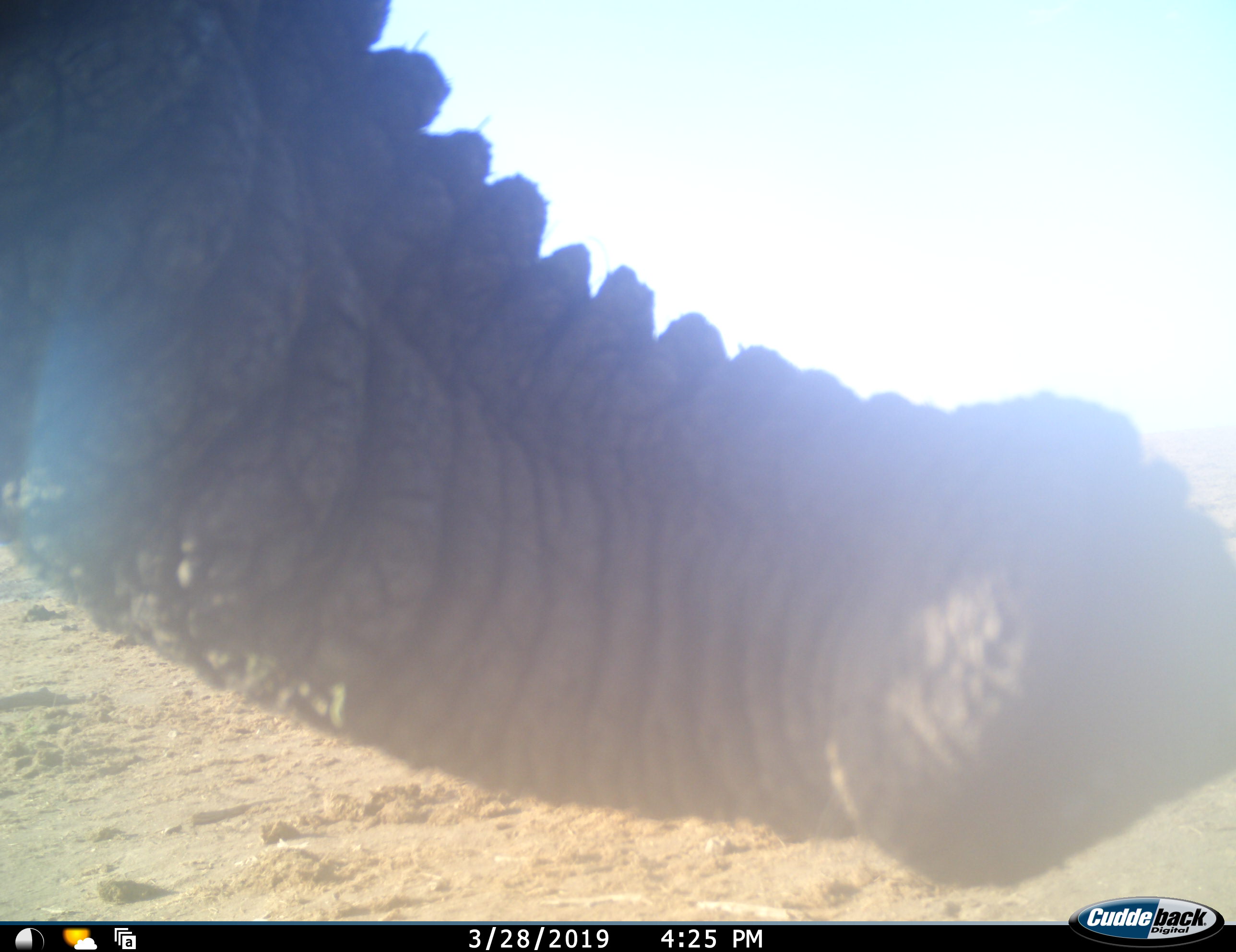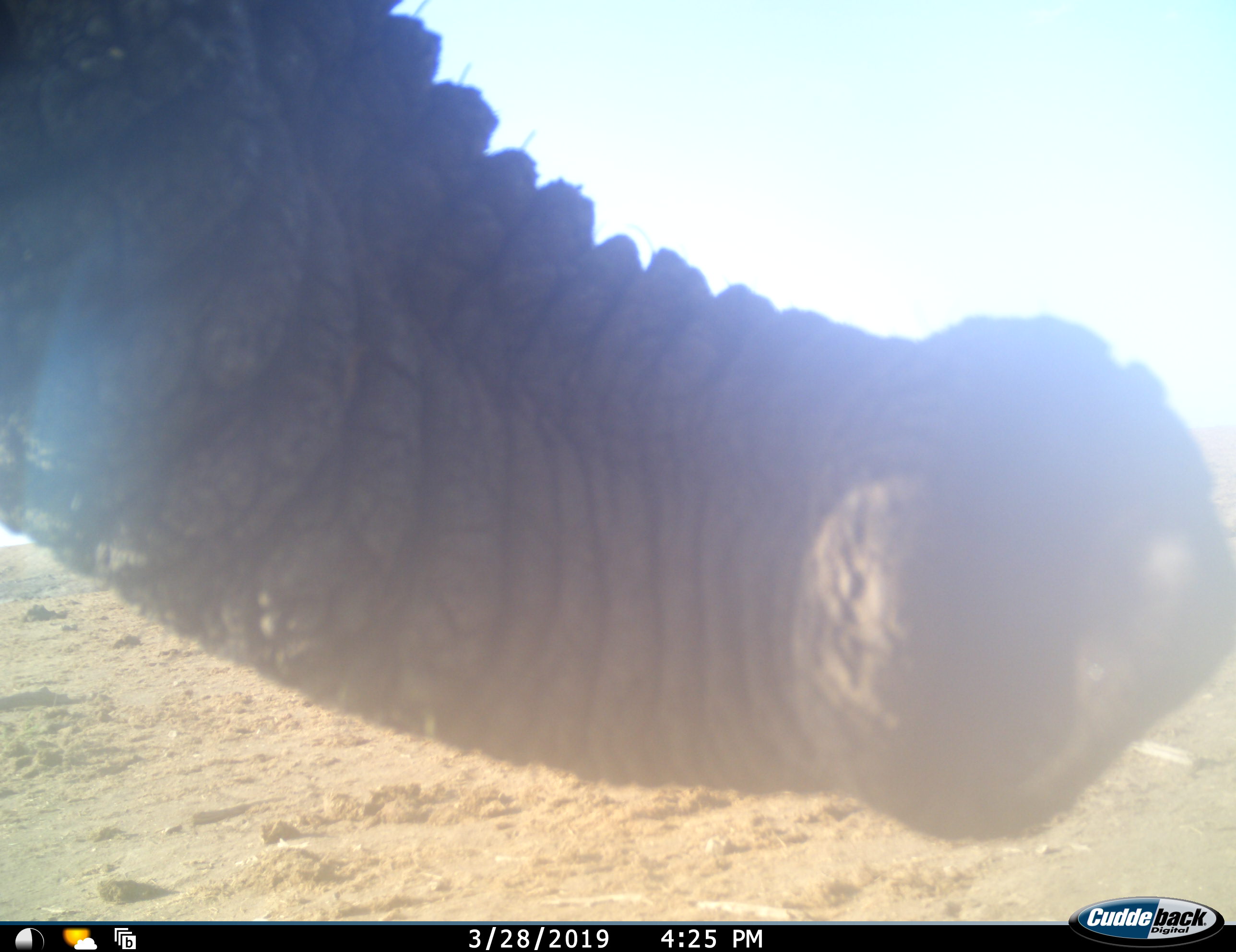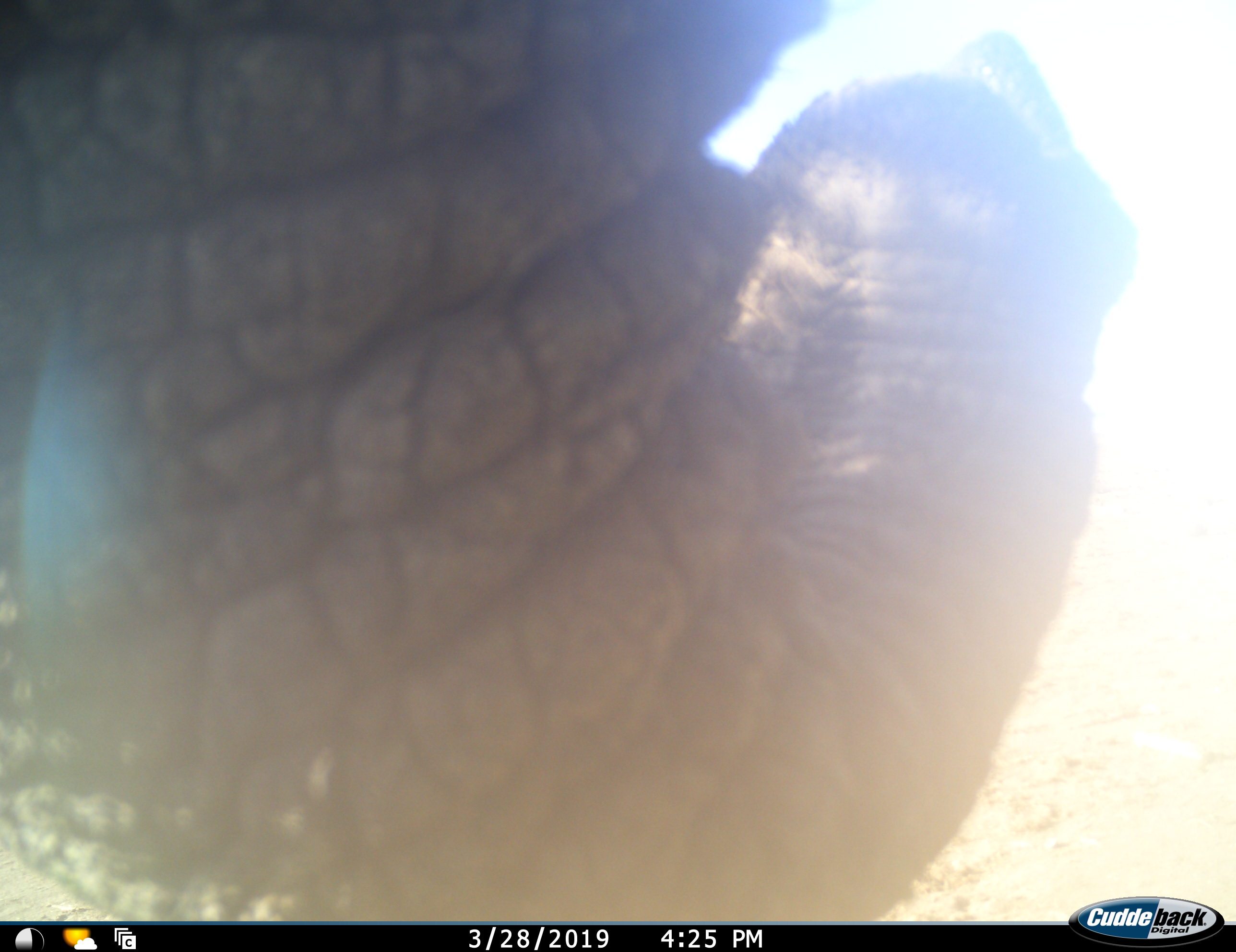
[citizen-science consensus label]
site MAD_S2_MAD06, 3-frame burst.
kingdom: Animalia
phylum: Chordata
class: Mammalia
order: Proboscidea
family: Elephantidae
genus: Loxodonta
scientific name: Loxodonta africana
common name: african bush elephant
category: elephant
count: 1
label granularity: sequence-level